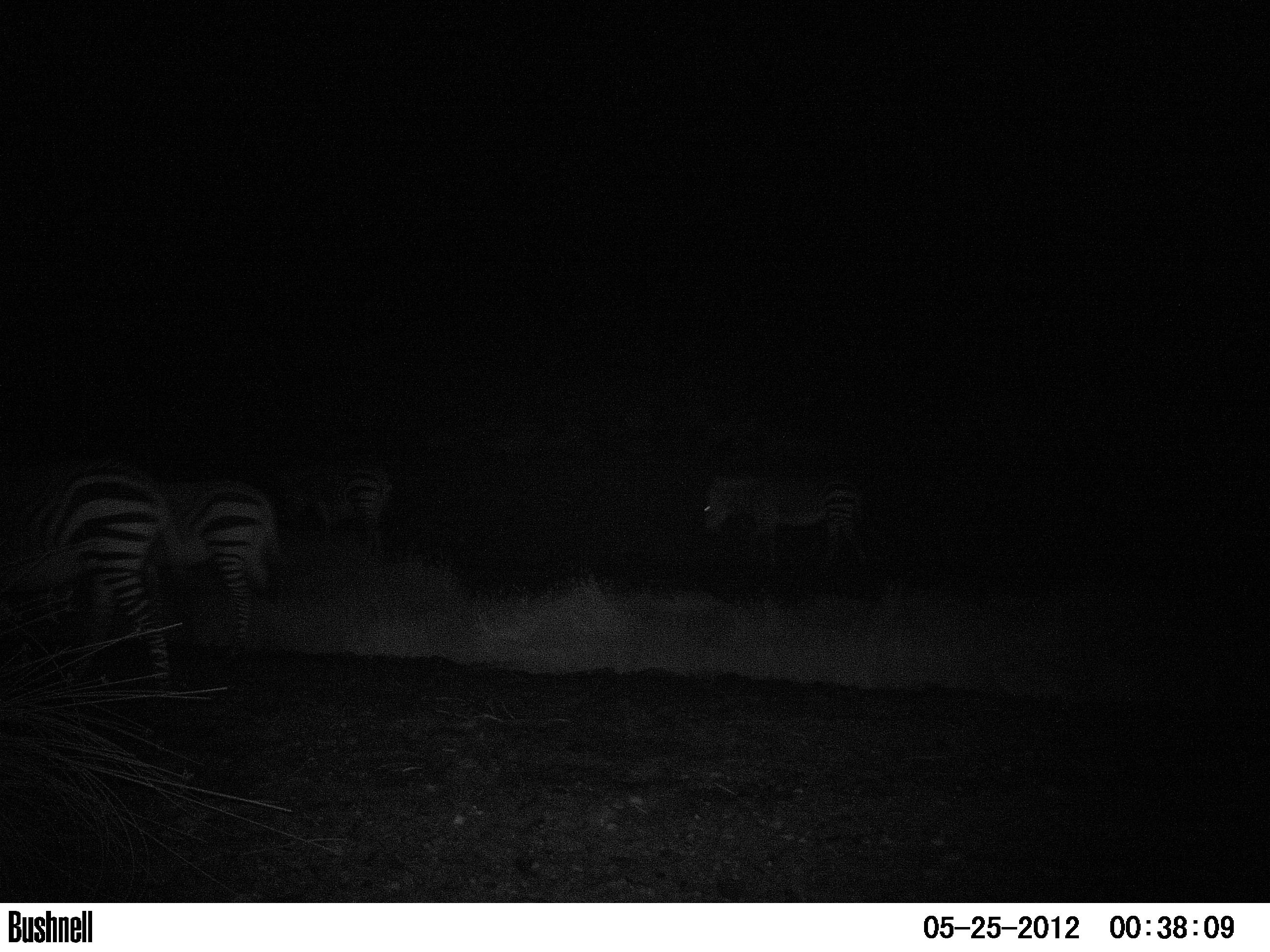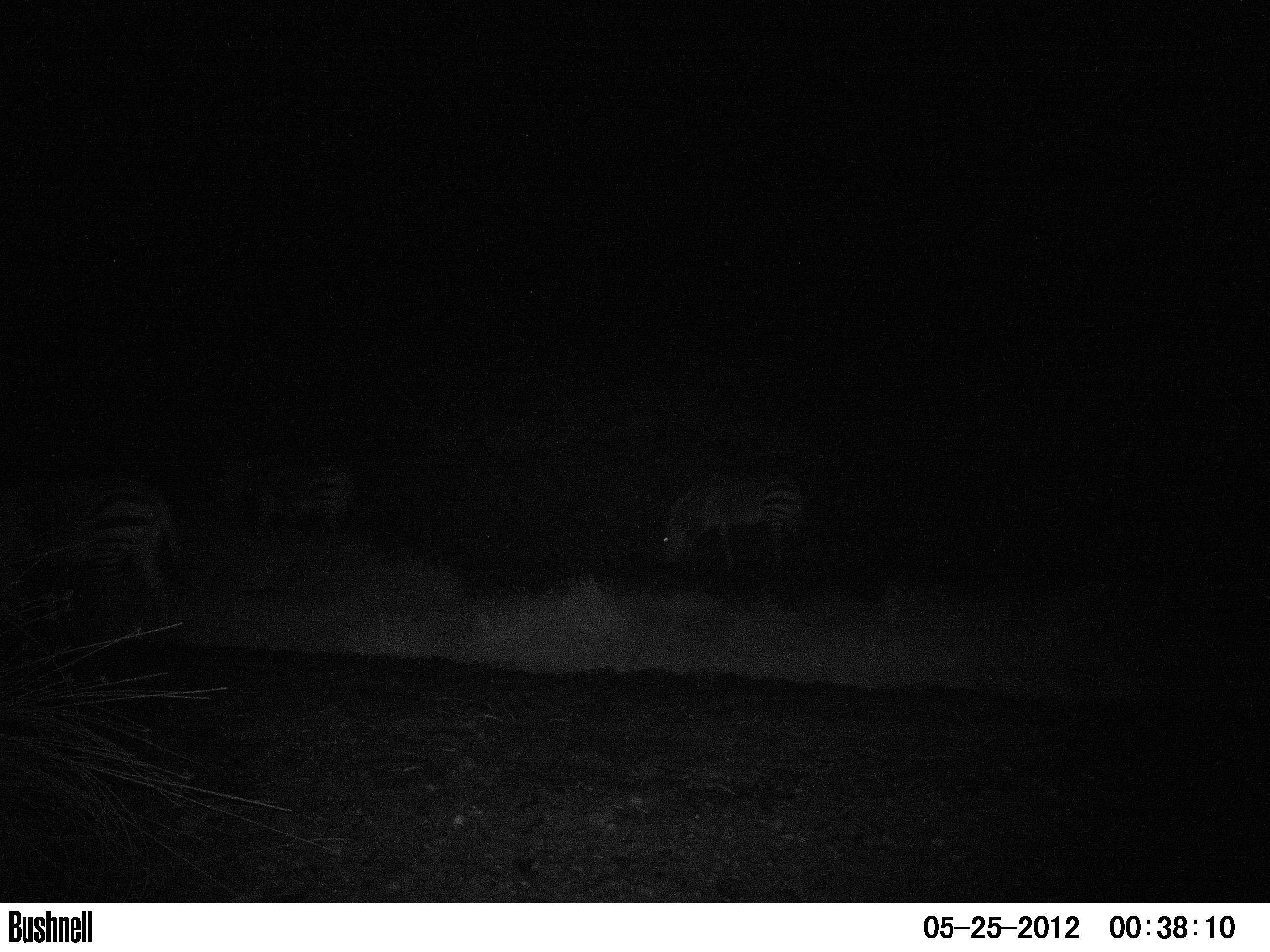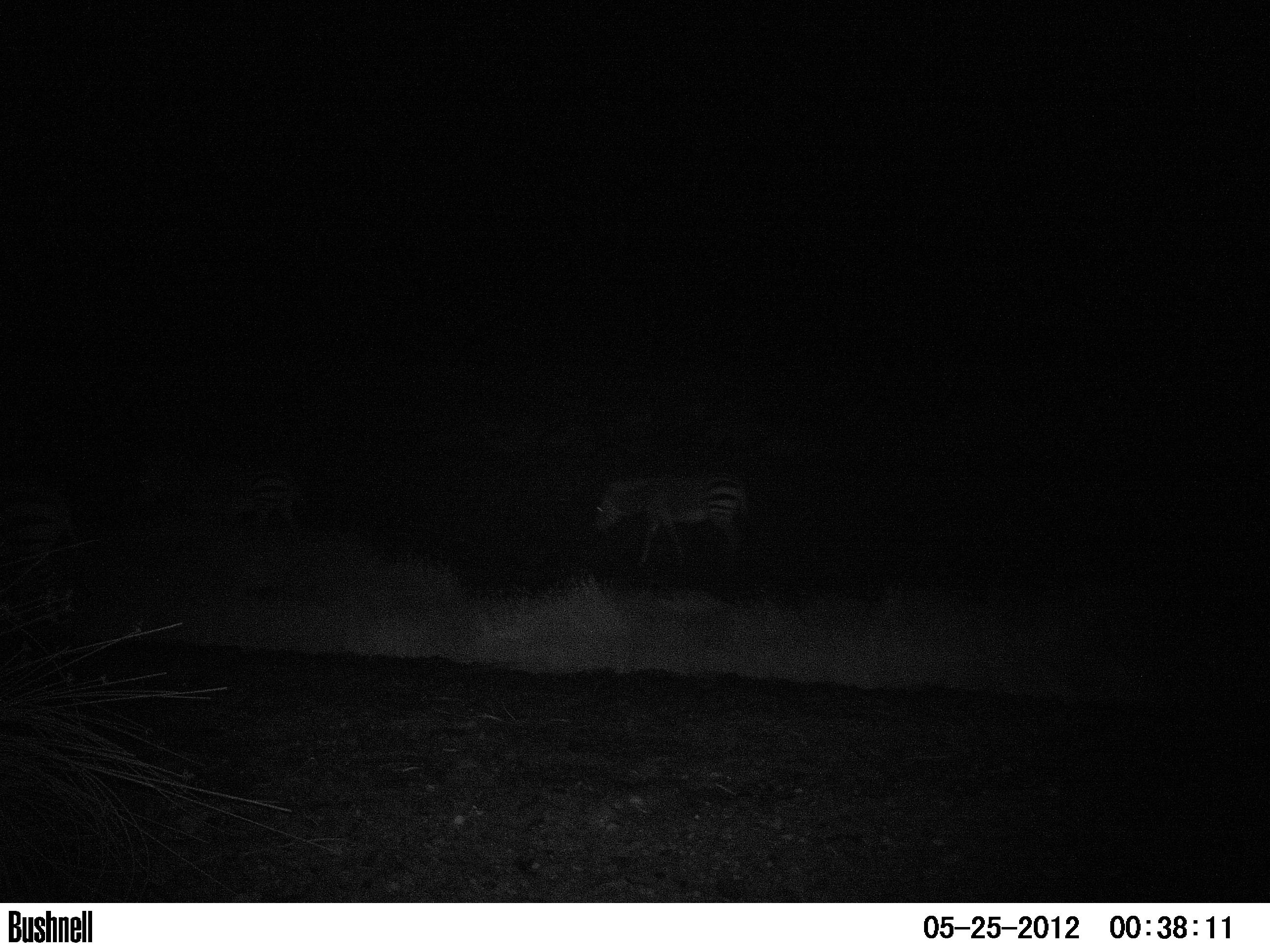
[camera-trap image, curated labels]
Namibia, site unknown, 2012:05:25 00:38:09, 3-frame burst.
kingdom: Animalia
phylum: Chordata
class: Mammalia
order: Perissodactyla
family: Equidae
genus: Equus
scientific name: Equus zebra hartmannae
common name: hartmann's mountain zebra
Equus zebra hartmannae (hartmann's mountain zebra).